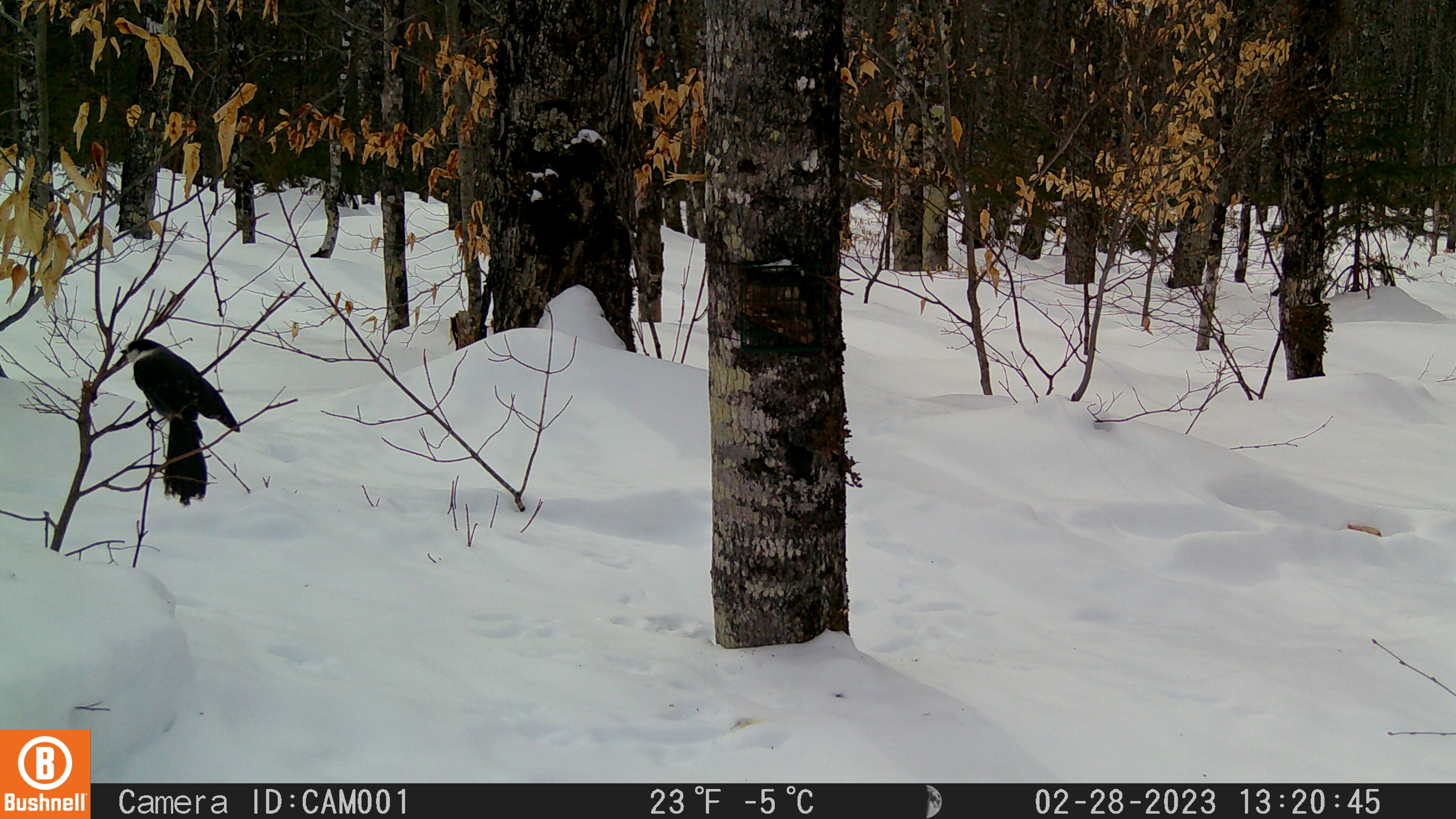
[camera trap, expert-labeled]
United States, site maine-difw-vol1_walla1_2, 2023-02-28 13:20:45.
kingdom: Animalia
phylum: Chordata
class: Aves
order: Passeriformes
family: Corvidae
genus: Perisoreus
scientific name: Perisoreus canadensis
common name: canada jay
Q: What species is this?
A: Canada jay (Perisoreus canadensis).